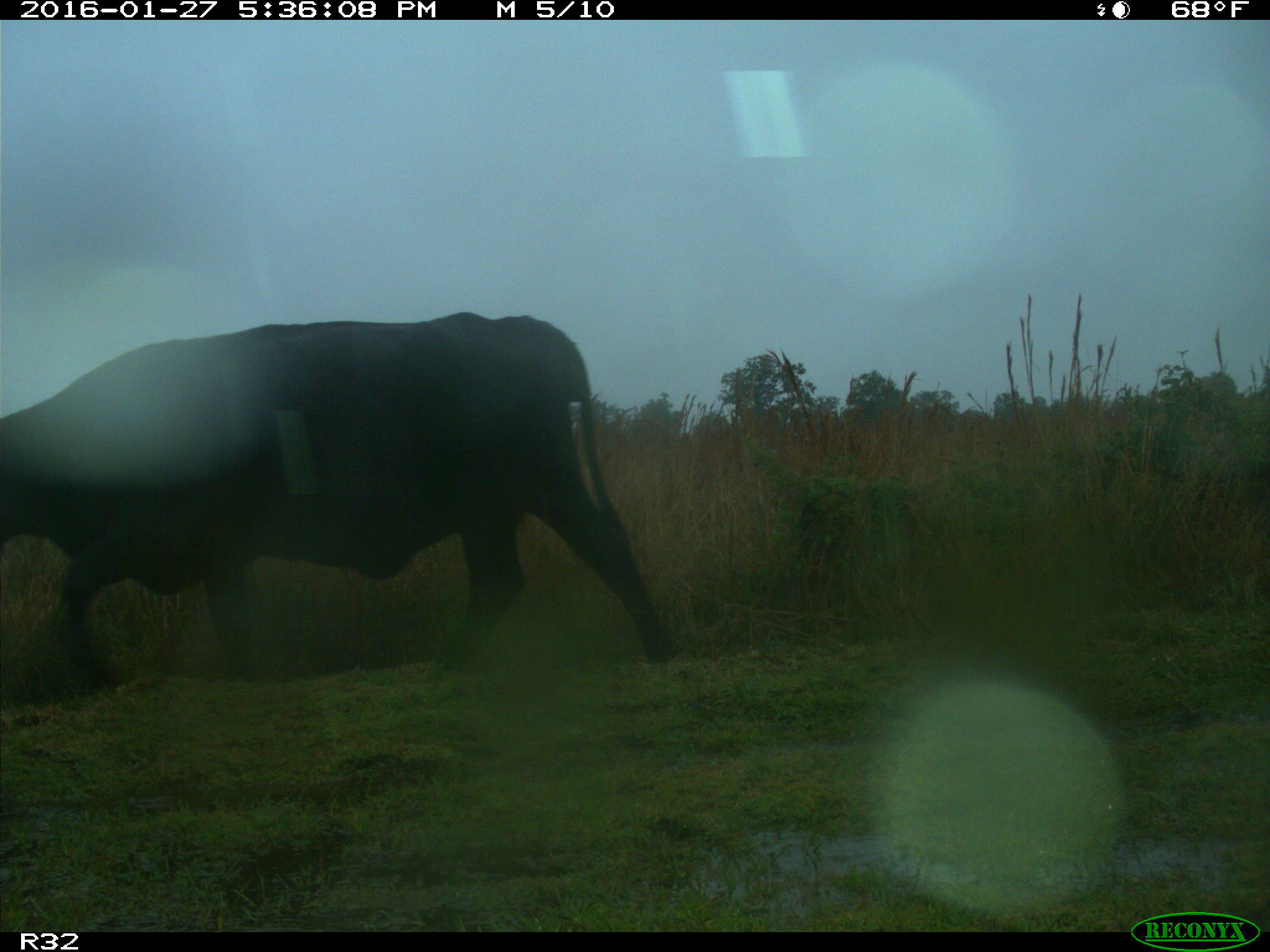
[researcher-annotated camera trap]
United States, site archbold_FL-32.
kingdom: Animalia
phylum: Chordata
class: Mammalia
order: Artiodactyla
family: Bovidae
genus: Bos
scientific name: Bos taurus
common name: domestic cow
Bos taurus (domestic cow).